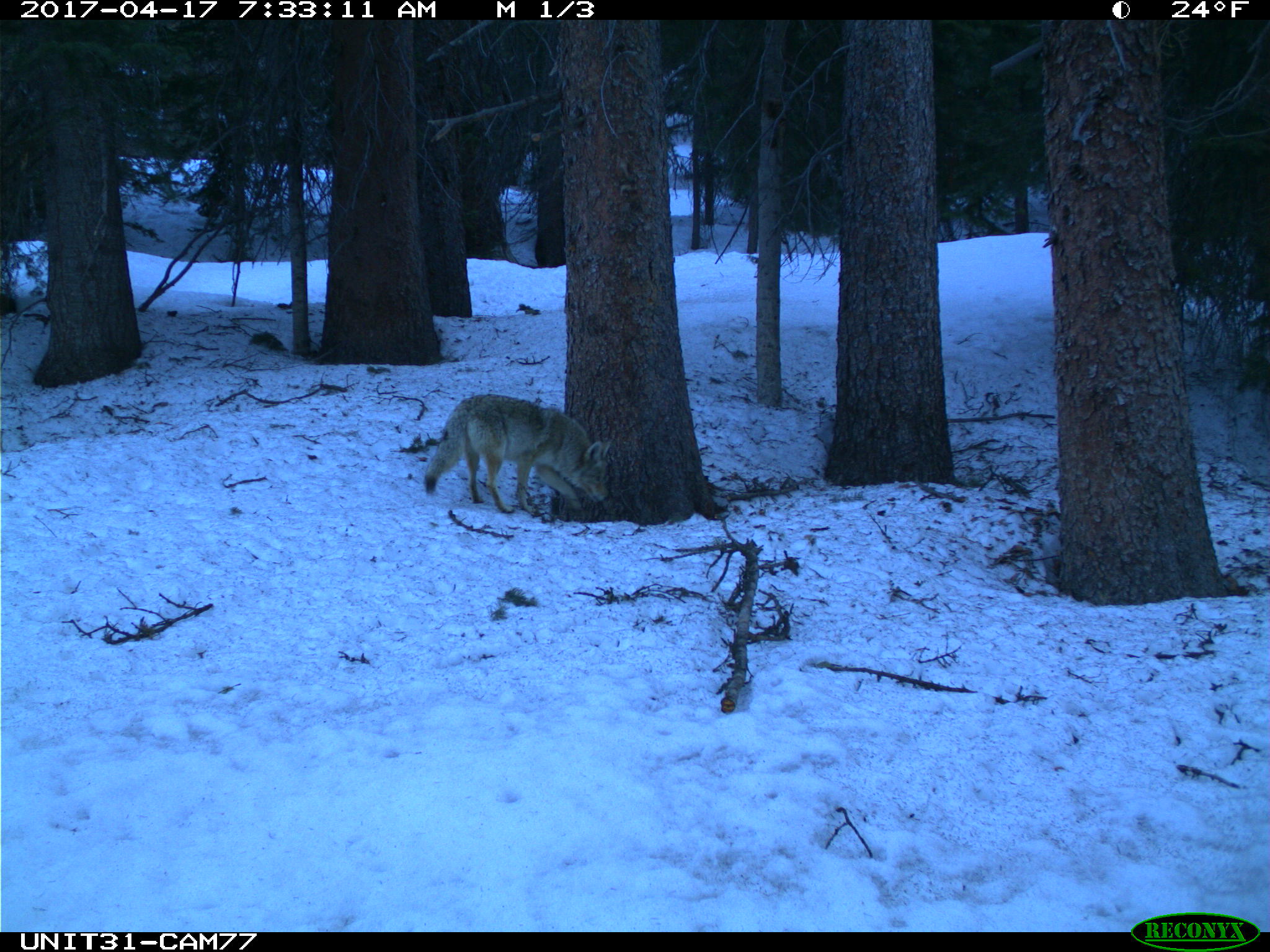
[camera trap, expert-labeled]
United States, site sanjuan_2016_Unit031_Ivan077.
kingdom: Animalia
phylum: Chordata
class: Mammalia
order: Carnivora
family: Canidae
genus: Canis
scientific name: Canis latrans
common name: coyote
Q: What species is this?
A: Canis latrans (coyote).